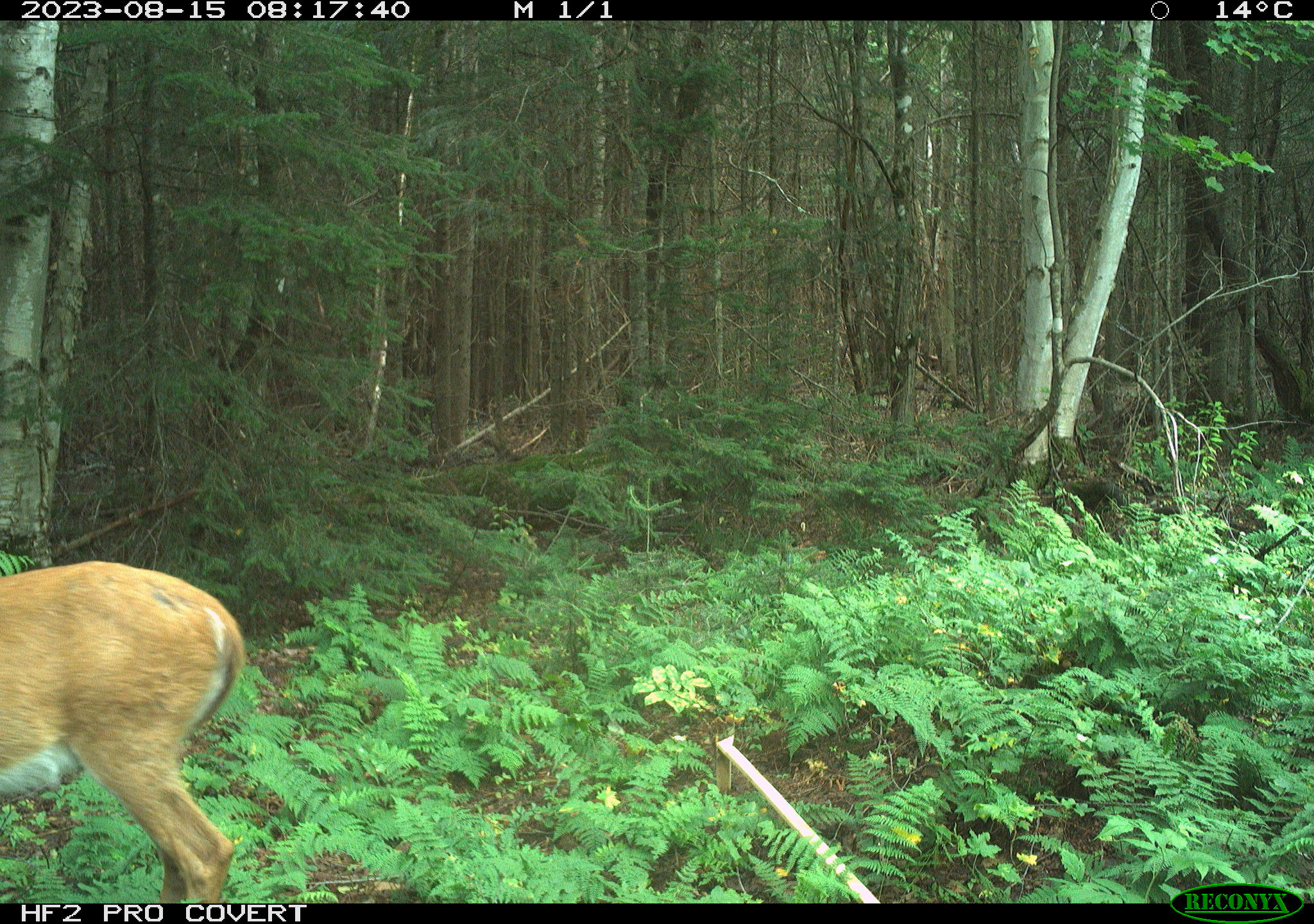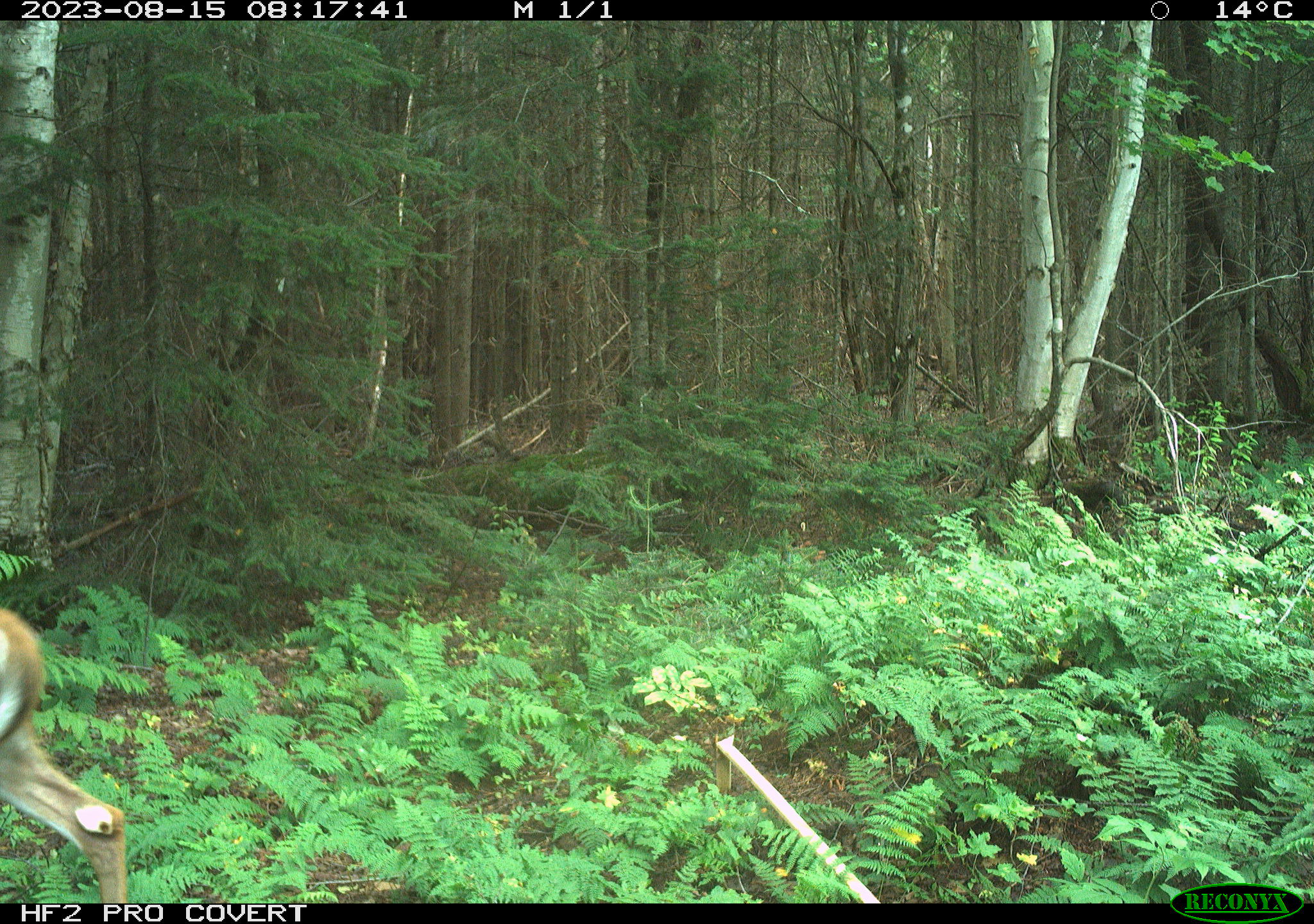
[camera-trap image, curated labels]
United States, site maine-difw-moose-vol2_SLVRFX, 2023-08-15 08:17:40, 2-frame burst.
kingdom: Animalia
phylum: Chordata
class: Mammalia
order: Artiodactyla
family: Cervidae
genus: Odocoileus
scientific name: Odocoileus virginianus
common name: white-tailed deer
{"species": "white-tailed deer (Odocoileus virginianus)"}